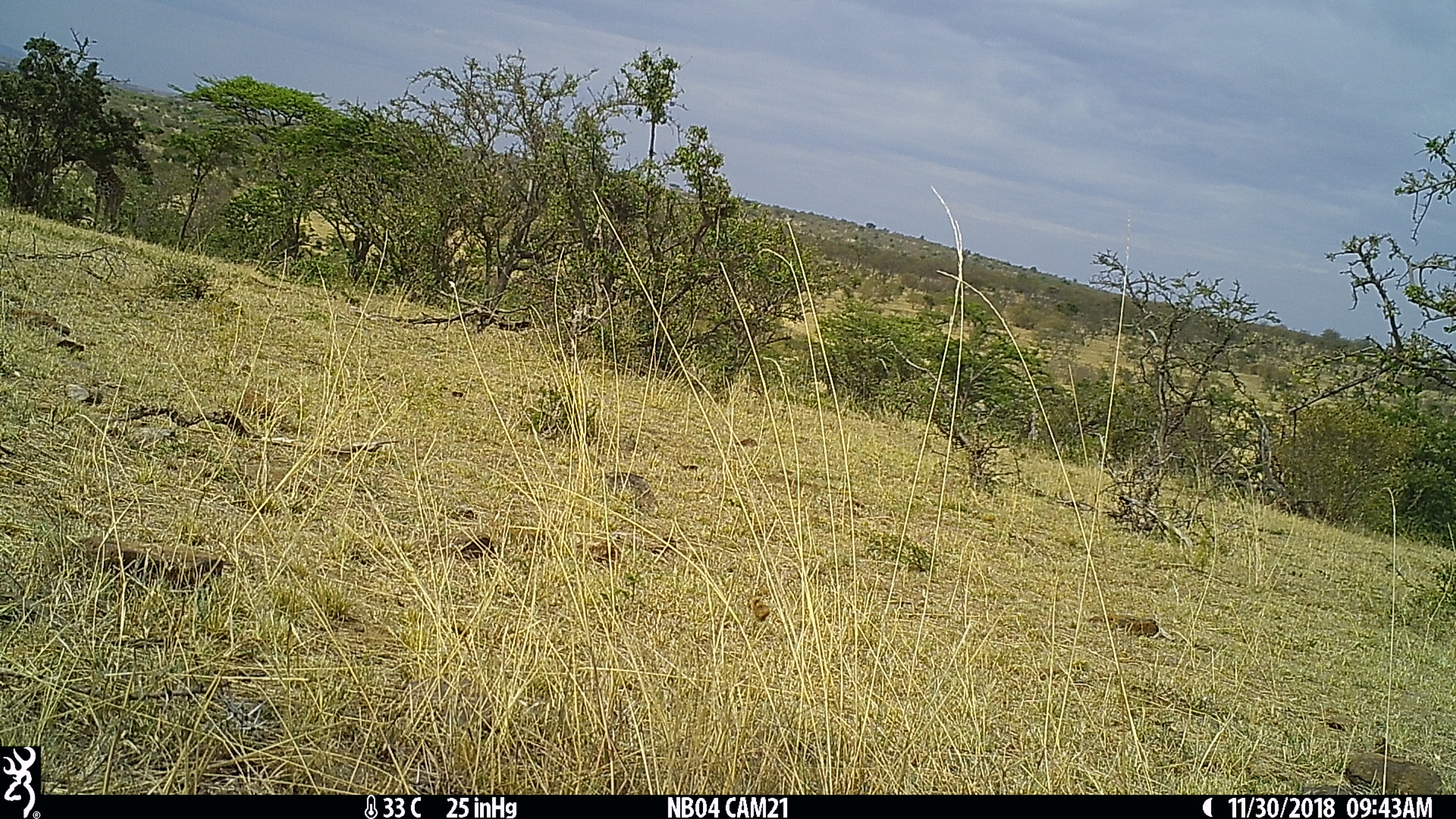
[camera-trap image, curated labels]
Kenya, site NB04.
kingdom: Animalia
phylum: Chordata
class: Mammalia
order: Artiodactyla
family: Giraffidae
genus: Giraffa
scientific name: Giraffa camelopardalis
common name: northern giraffe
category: giraffe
Giraffe (northern giraffe) (Giraffa camelopardalis).